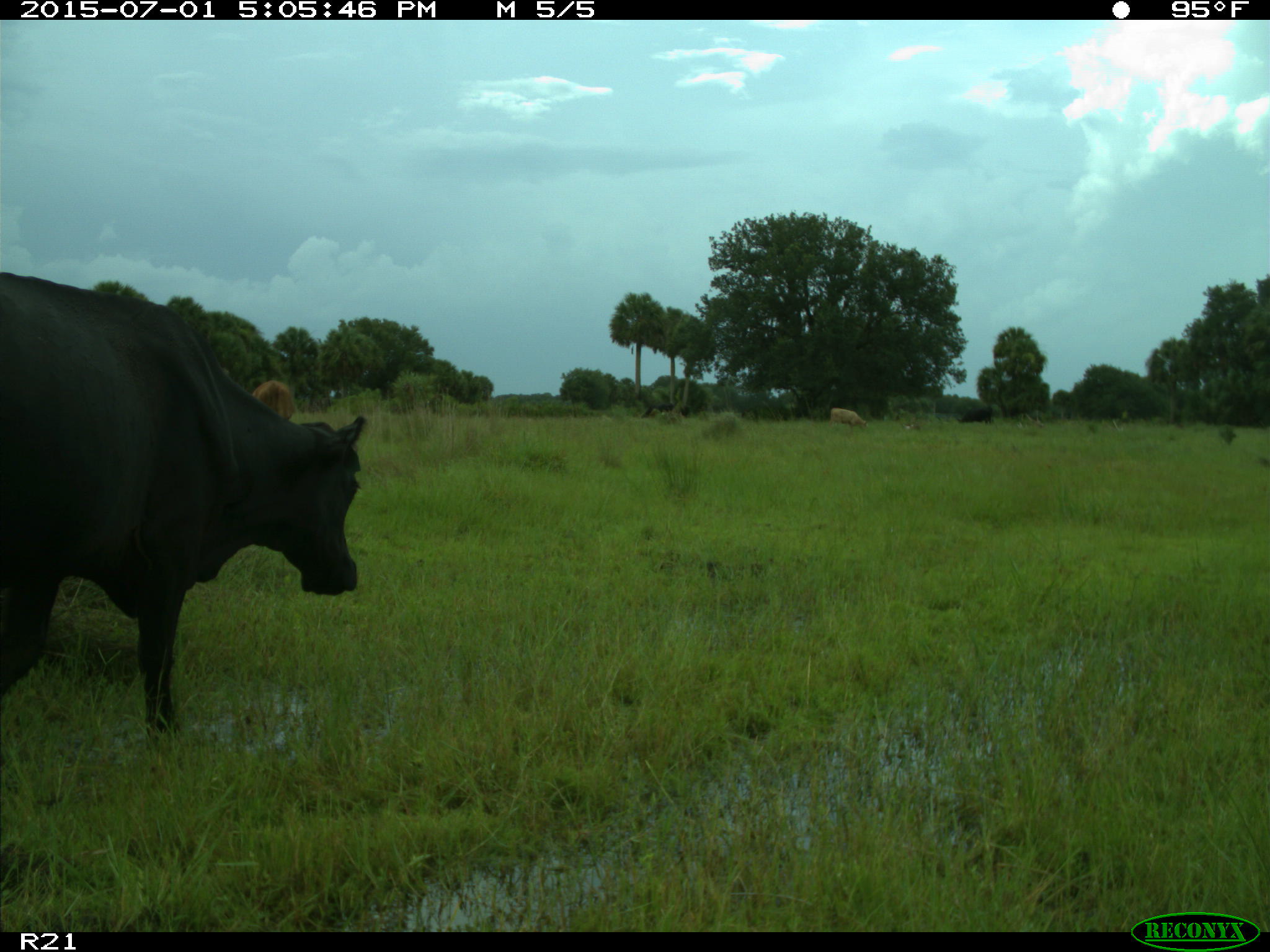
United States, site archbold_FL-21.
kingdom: Animalia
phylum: Chordata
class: Mammalia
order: Artiodactyla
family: Bovidae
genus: Bos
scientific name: Bos taurus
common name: domestic cow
Bos taurus (domestic cow).